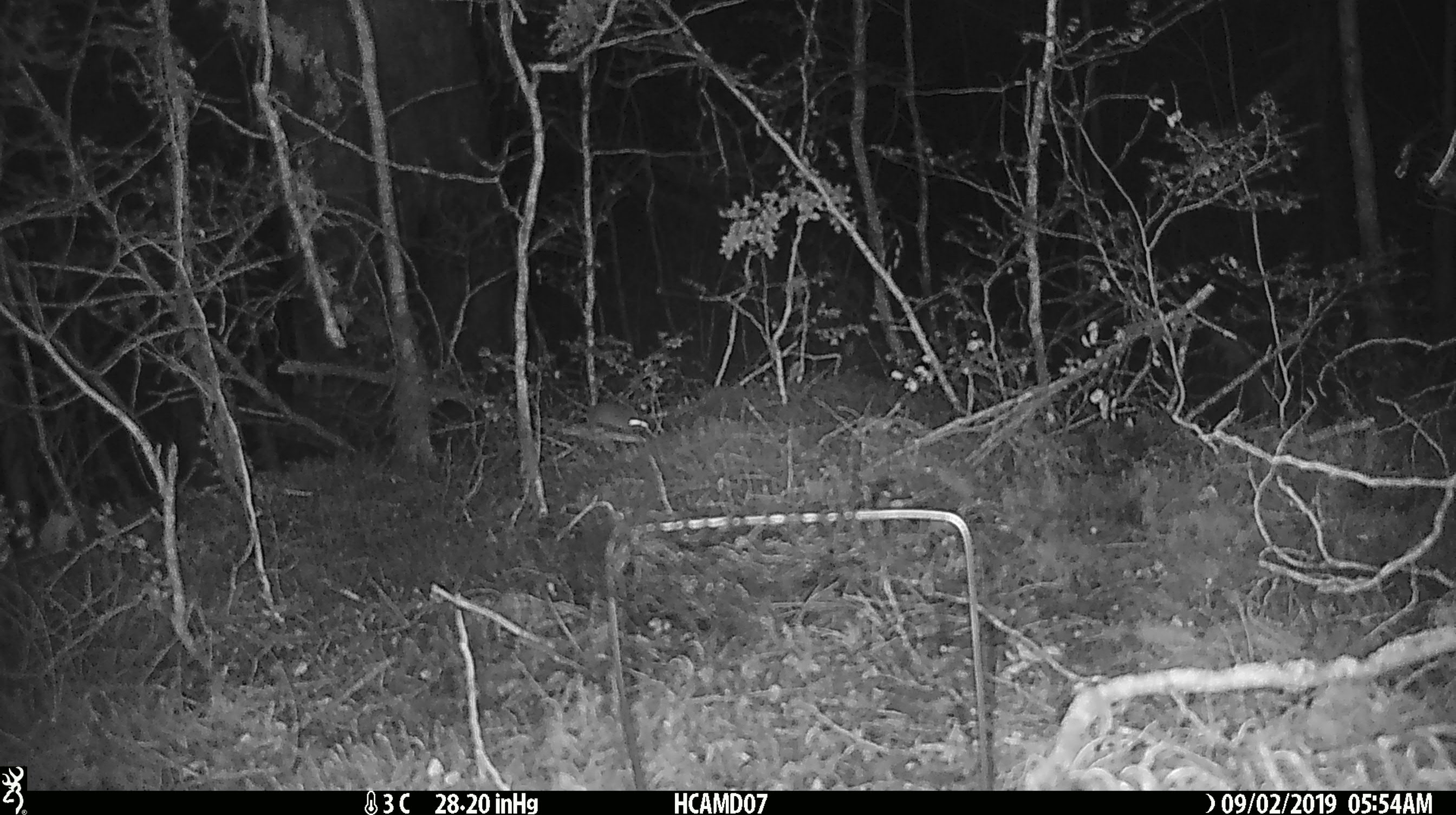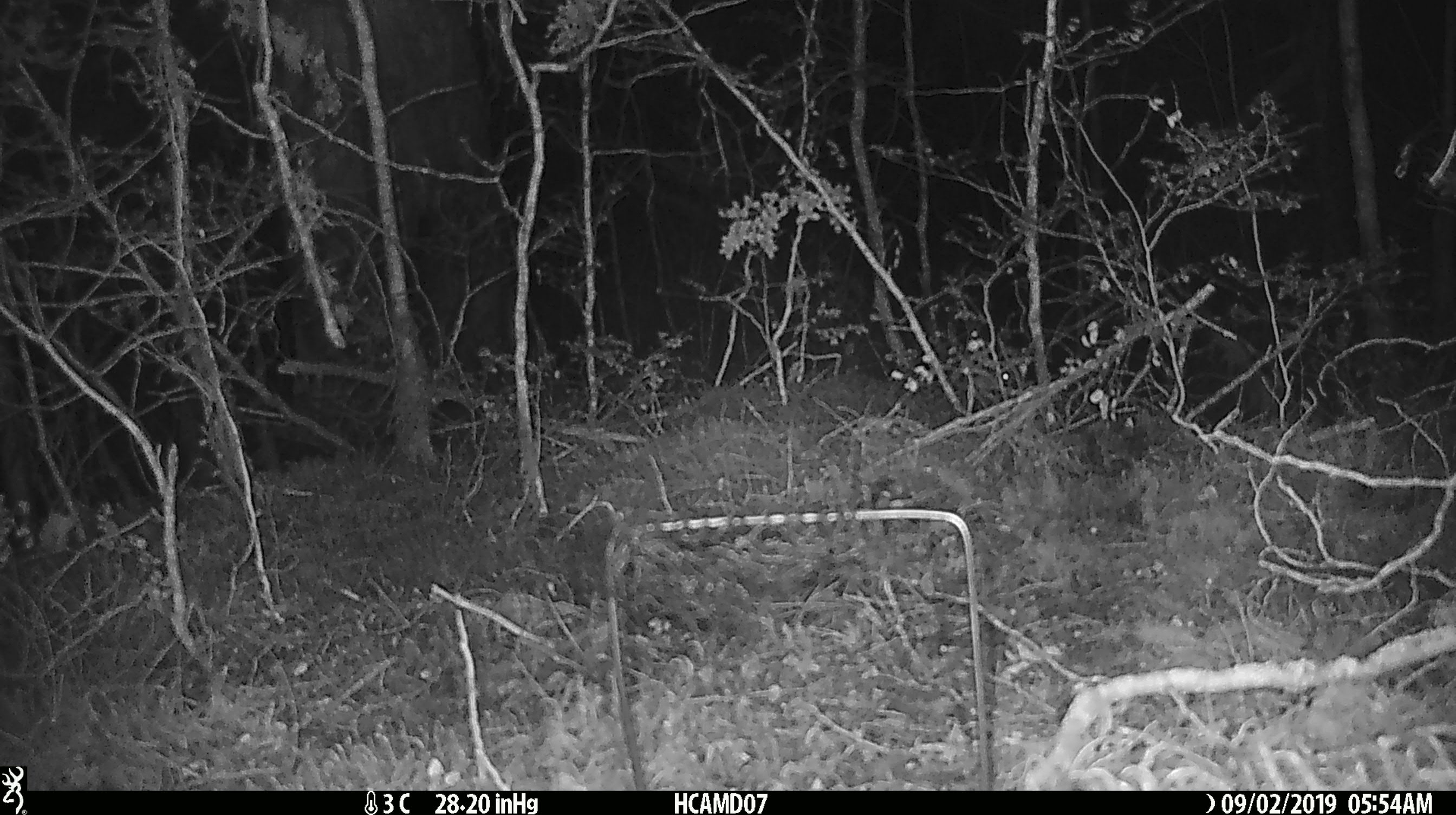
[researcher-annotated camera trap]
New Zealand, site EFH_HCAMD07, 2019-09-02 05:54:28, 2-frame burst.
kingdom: Animalia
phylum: Chordata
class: Mammalia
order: Rodentia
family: Muridae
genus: Mus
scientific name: Mus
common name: mouse